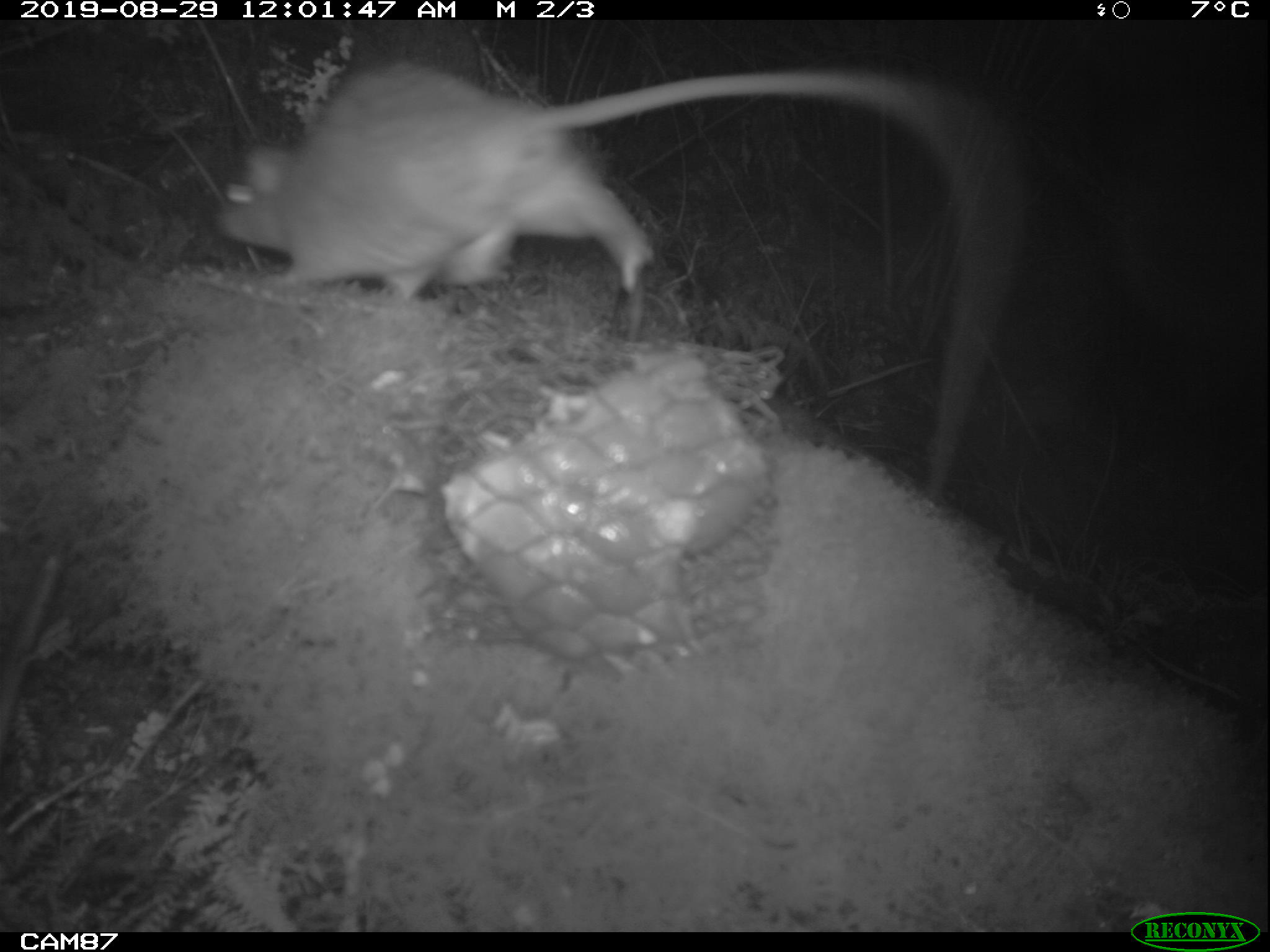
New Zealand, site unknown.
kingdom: Animalia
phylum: Chordata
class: Mammalia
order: Rodentia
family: Muridae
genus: Rattus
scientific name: Rattus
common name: rat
Rat (Rattus).